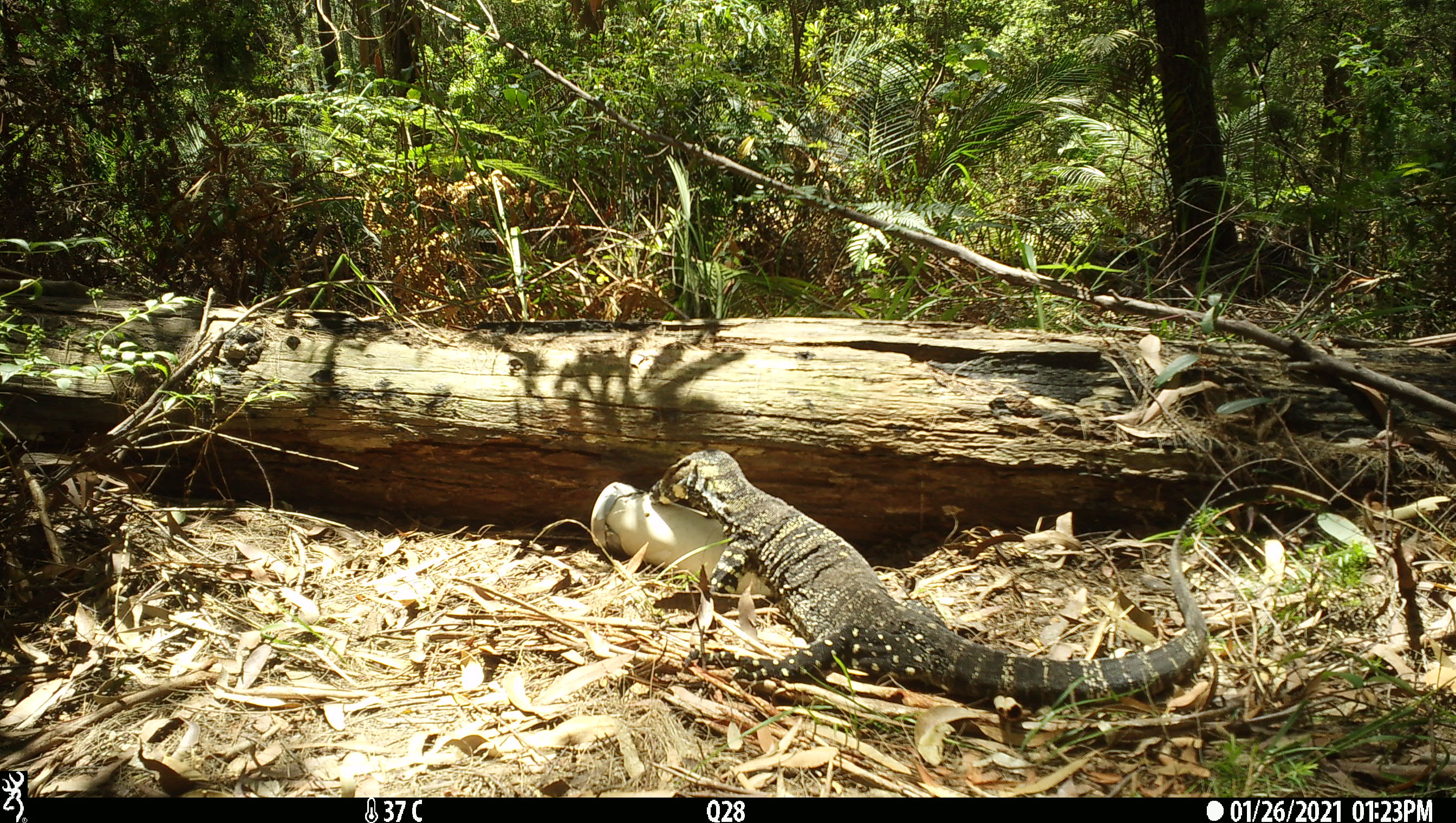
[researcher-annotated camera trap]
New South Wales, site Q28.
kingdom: Animalia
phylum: Chordata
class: Reptilia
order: Squamata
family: Varanidae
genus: Varanus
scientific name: Varanus varius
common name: lace monitor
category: goanna